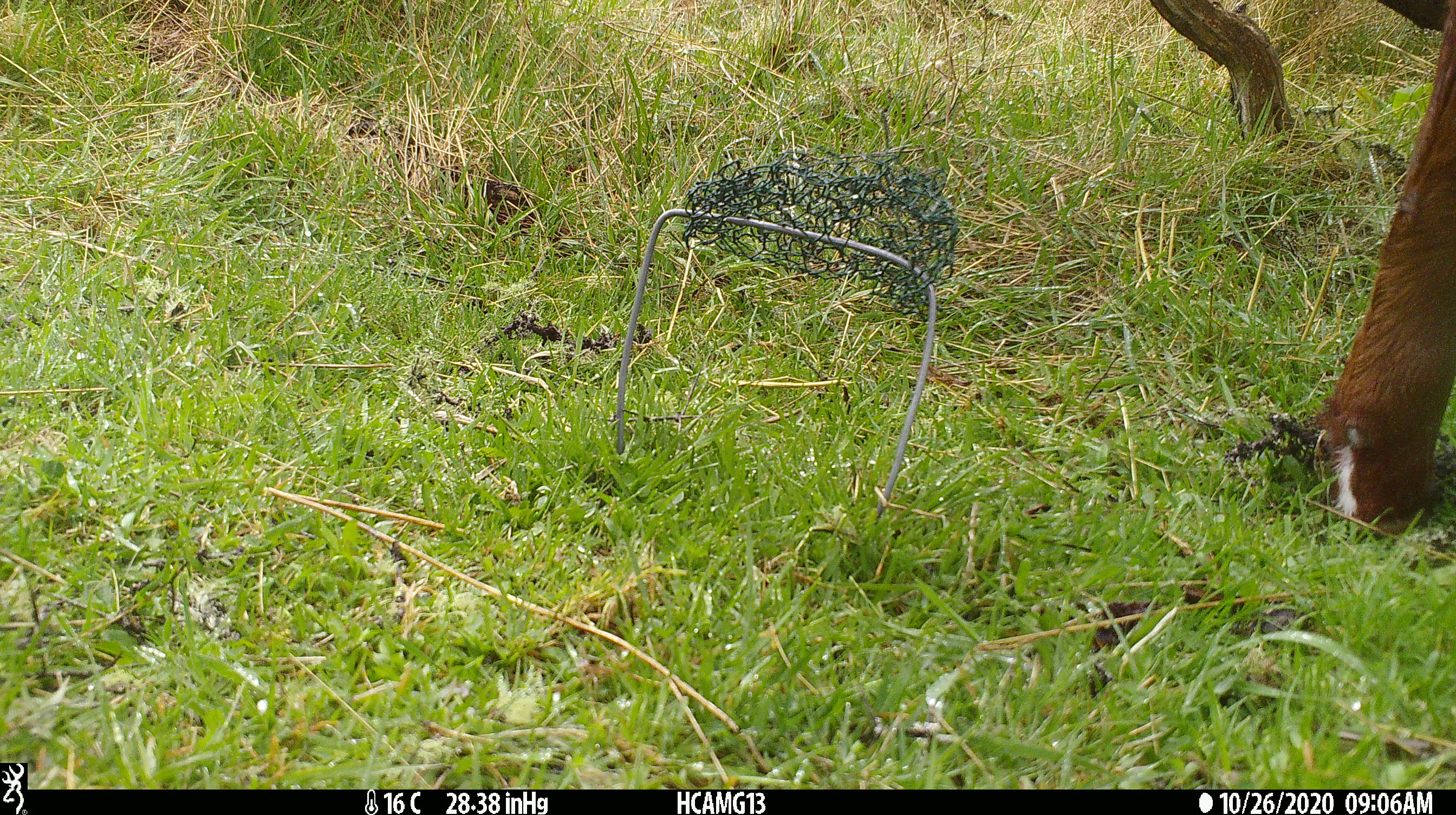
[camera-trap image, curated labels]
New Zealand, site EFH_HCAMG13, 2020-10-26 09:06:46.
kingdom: Animalia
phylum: Chordata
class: Mammalia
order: Artiodactyla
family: Bovidae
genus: Bos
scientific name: Bos taurus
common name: domestic cow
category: cow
Cow (domestic cow) (Bos taurus).